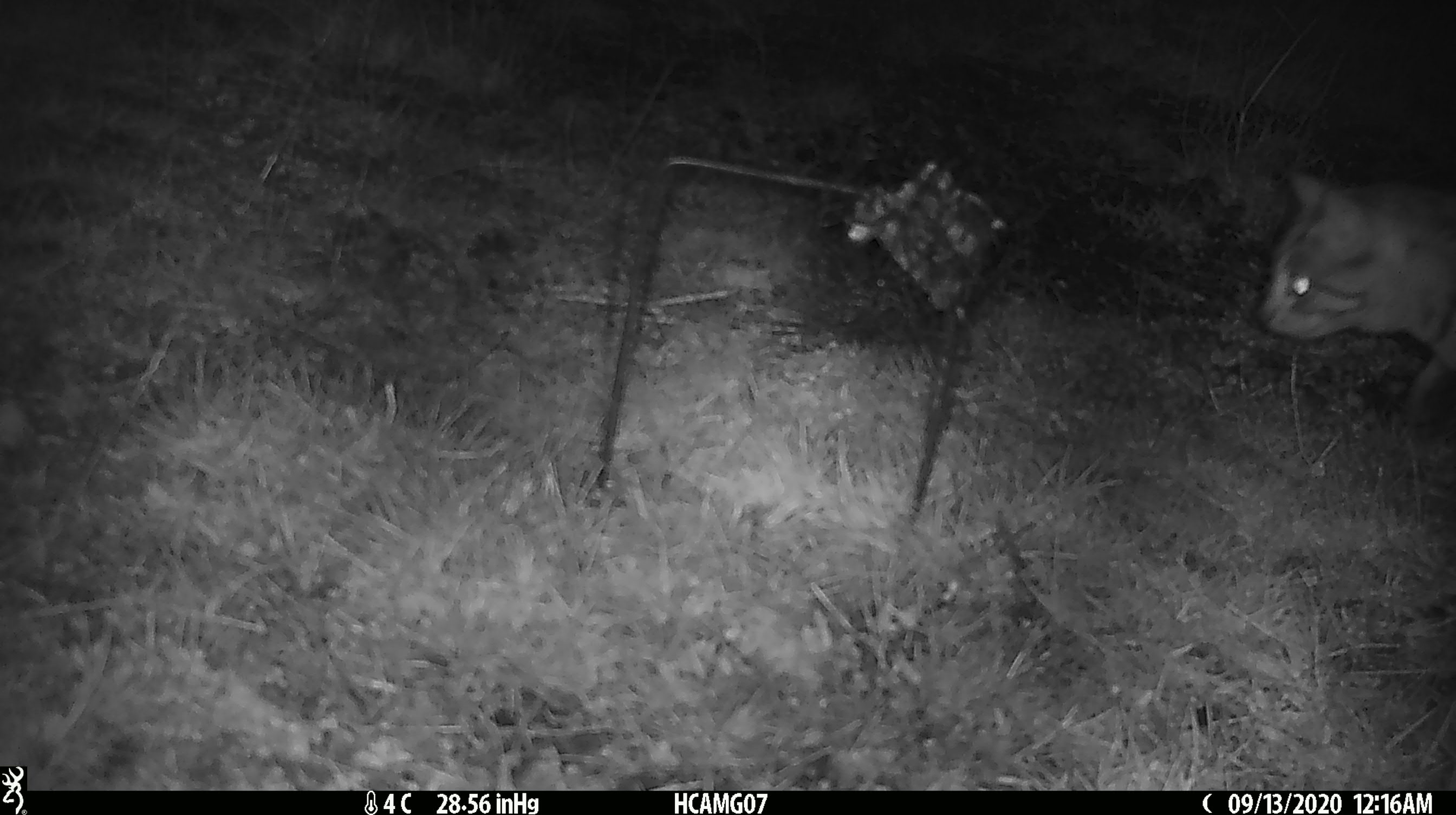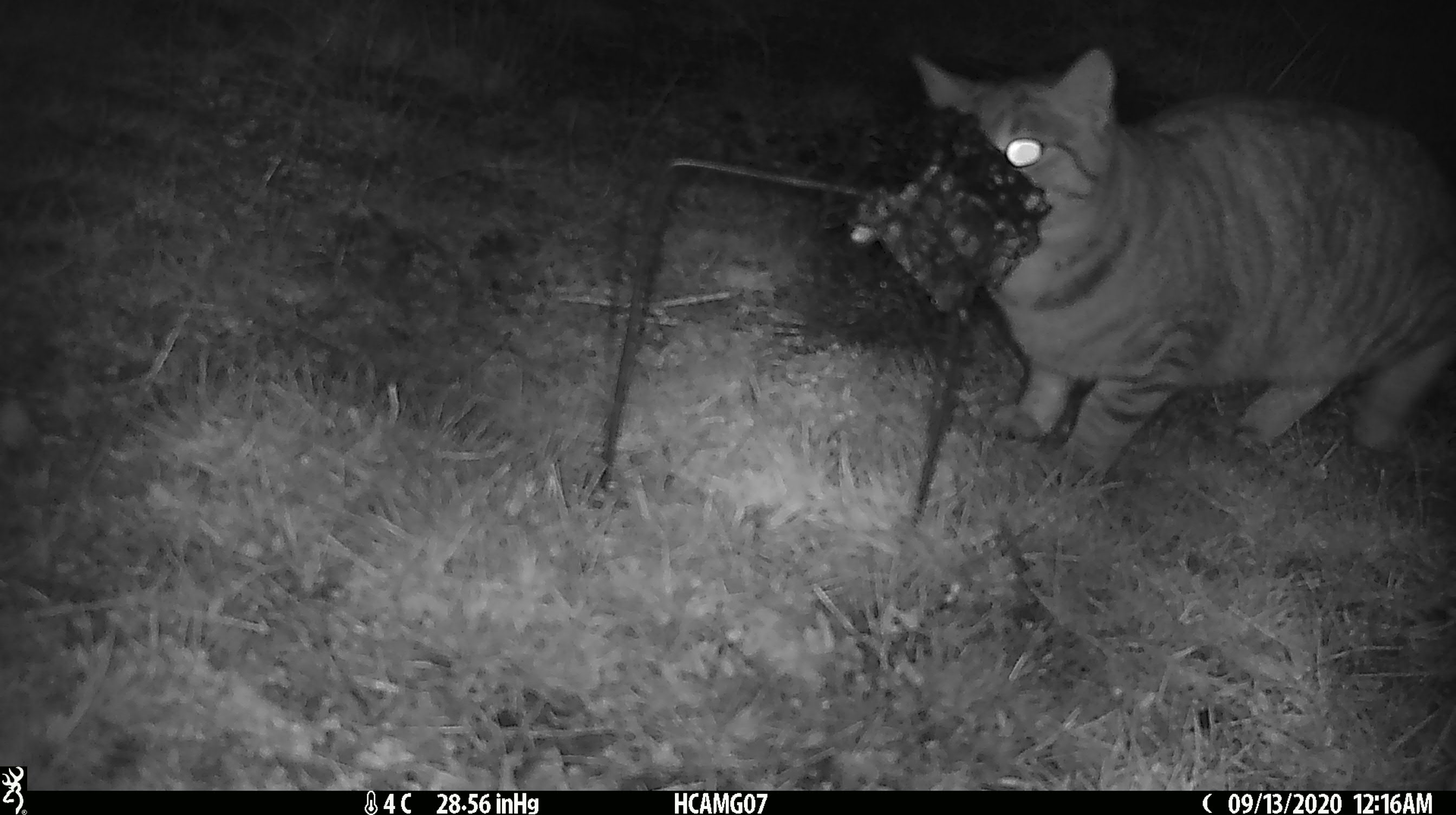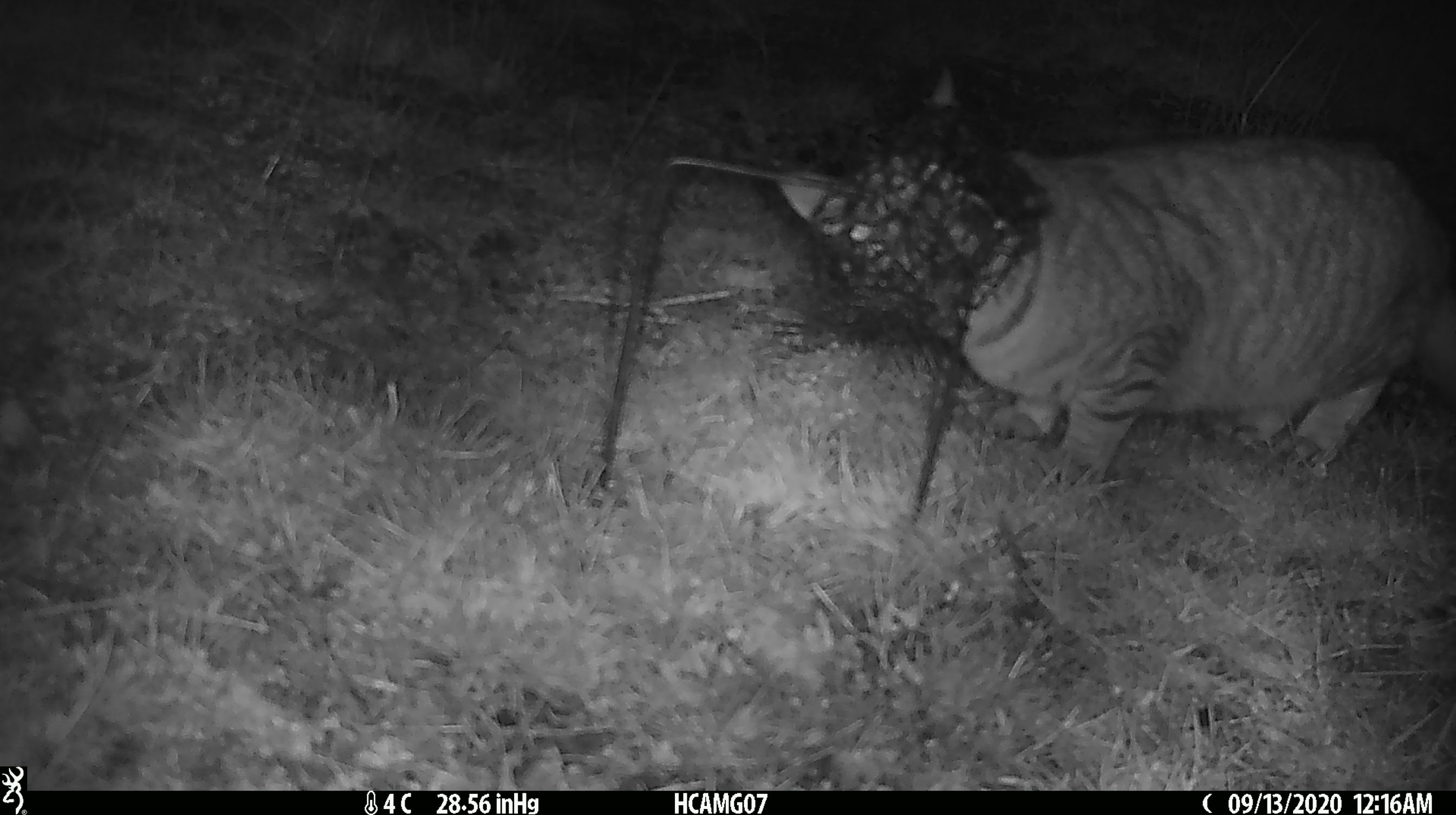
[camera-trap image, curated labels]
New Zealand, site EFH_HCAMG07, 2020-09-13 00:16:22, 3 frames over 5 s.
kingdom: Animalia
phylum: Chordata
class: Mammalia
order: Carnivora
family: Felidae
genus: Felis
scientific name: Felis catus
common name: domestic cat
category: cat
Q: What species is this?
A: Cat (domestic cat) (Felis catus).